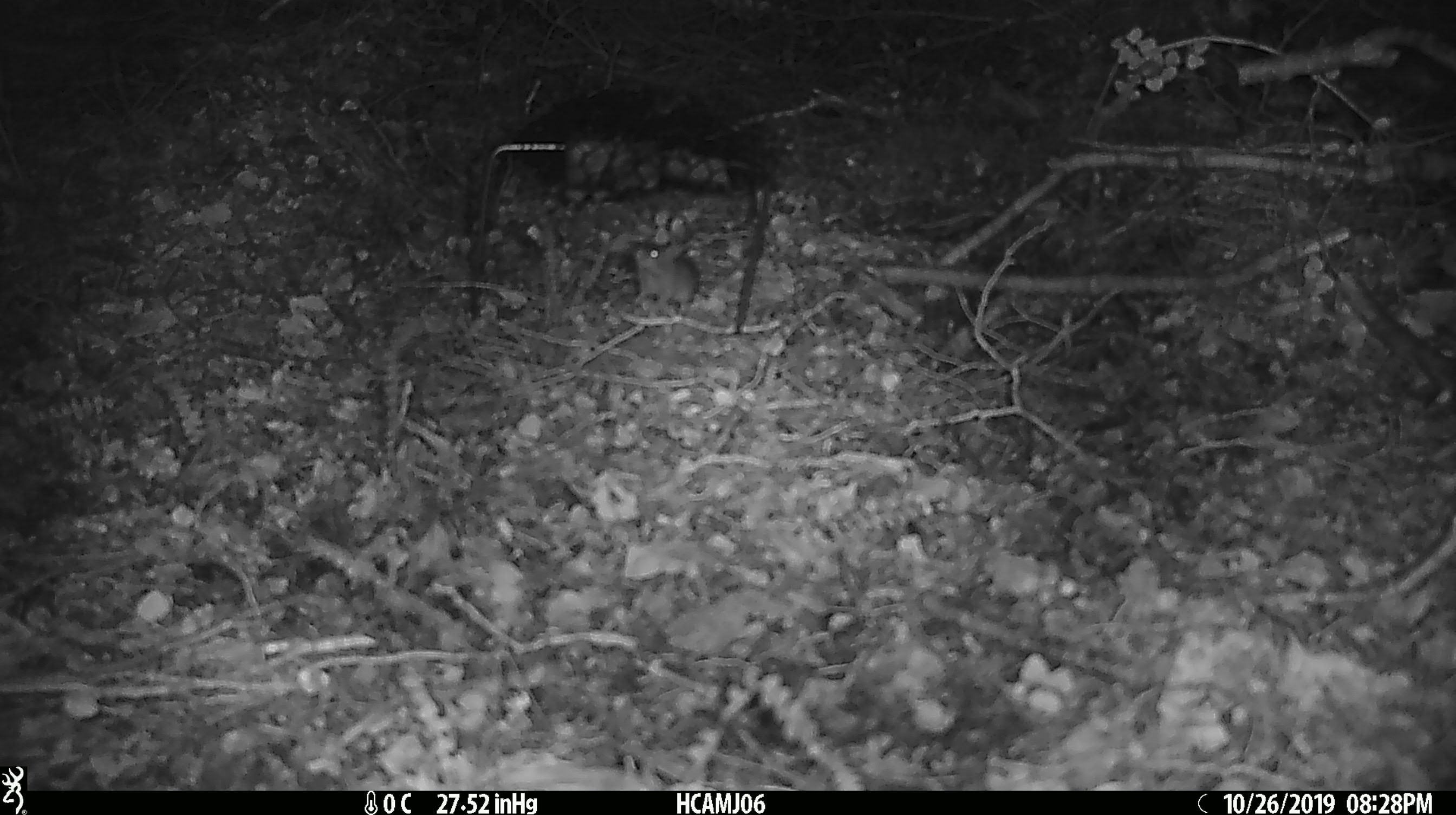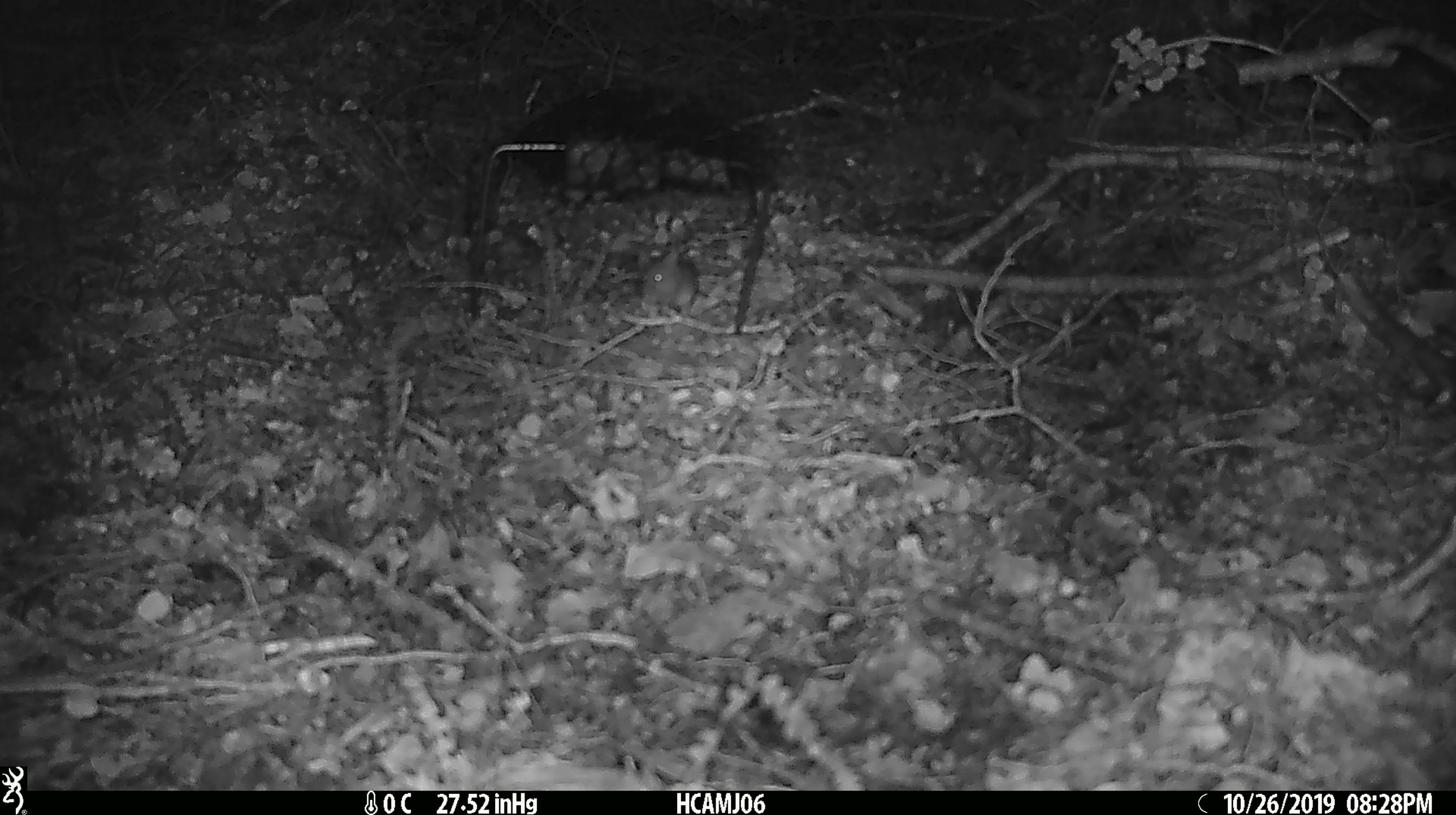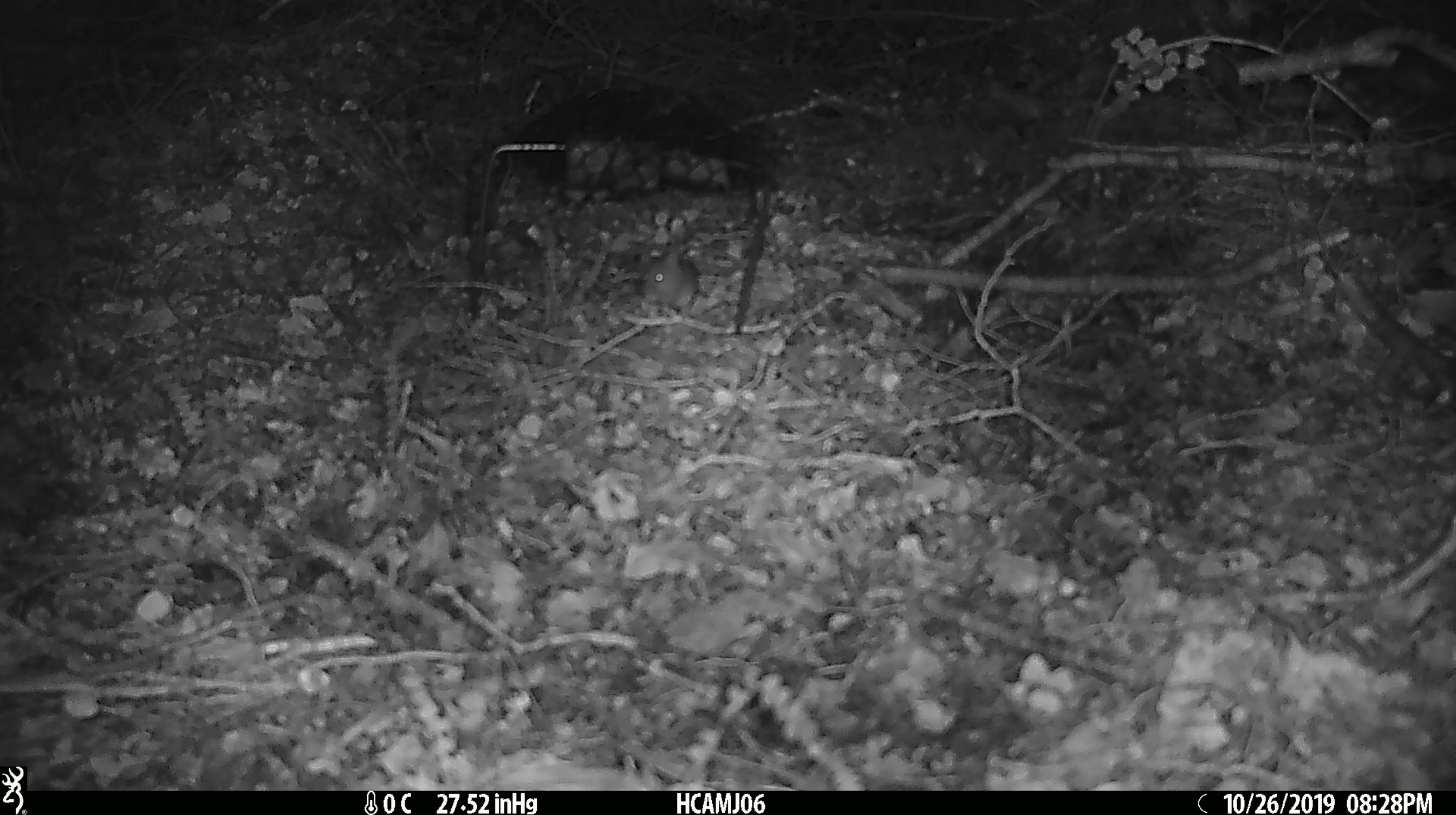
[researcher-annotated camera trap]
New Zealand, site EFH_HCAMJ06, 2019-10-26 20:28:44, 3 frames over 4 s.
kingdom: Animalia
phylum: Chordata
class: Mammalia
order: Rodentia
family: Muridae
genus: Mus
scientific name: Mus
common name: mouse